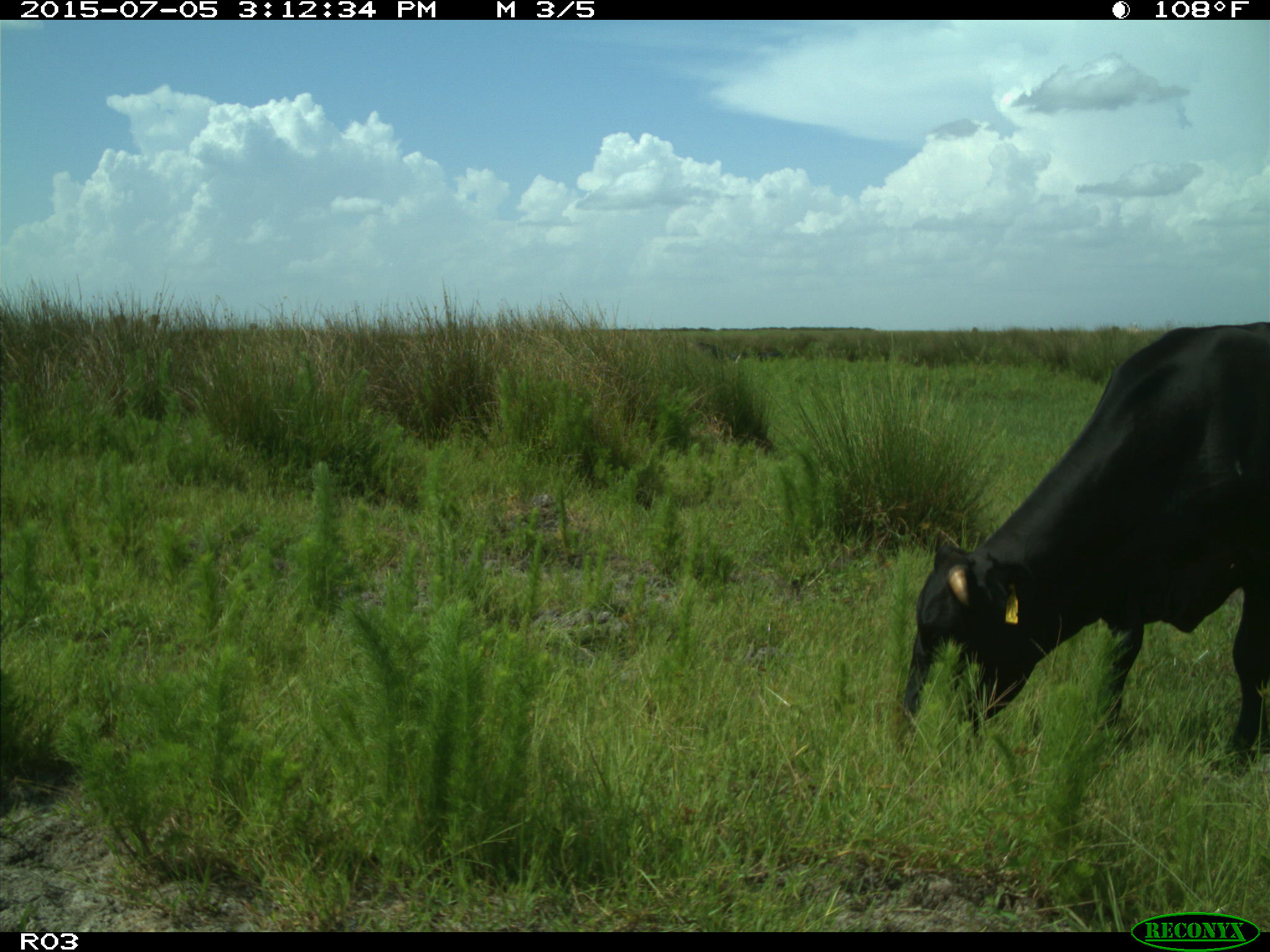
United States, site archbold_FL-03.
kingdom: Animalia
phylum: Chordata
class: Mammalia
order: Artiodactyla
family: Bovidae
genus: Bos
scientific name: Bos taurus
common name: domestic cow